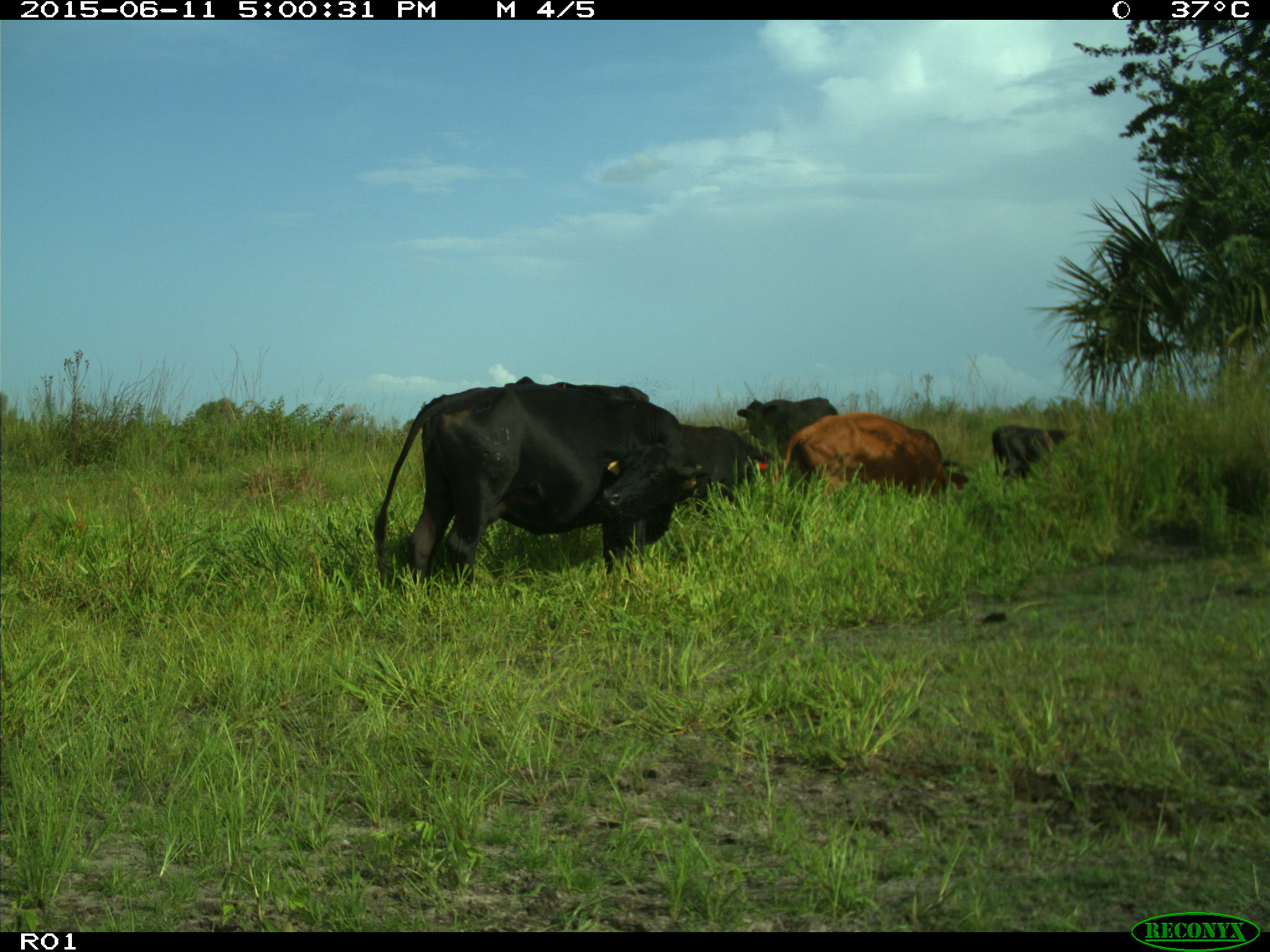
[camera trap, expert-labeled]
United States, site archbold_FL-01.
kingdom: Animalia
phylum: Chordata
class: Mammalia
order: Artiodactyla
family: Bovidae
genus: Bos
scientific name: Bos taurus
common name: domestic cow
Bos taurus (domestic cow).